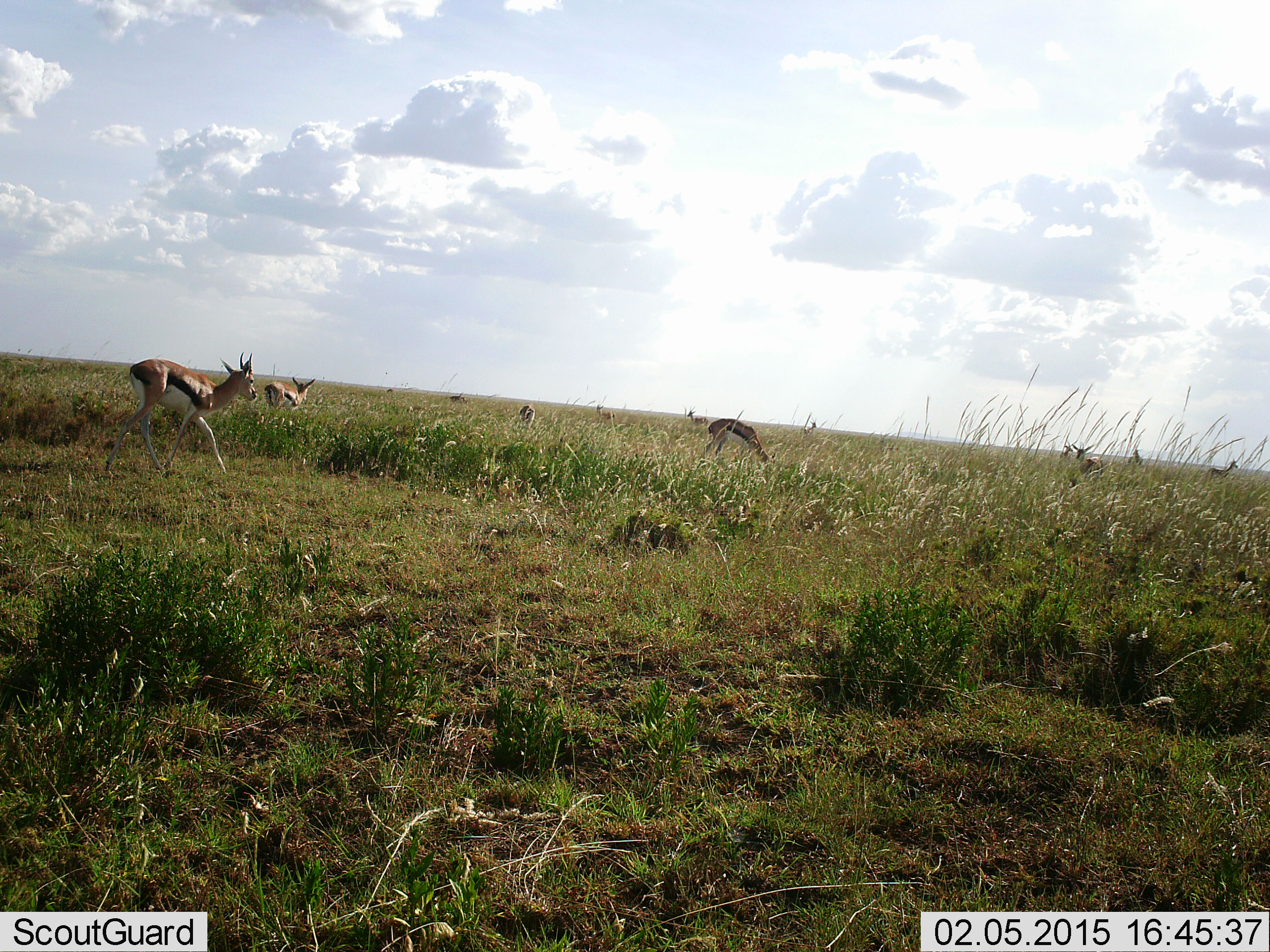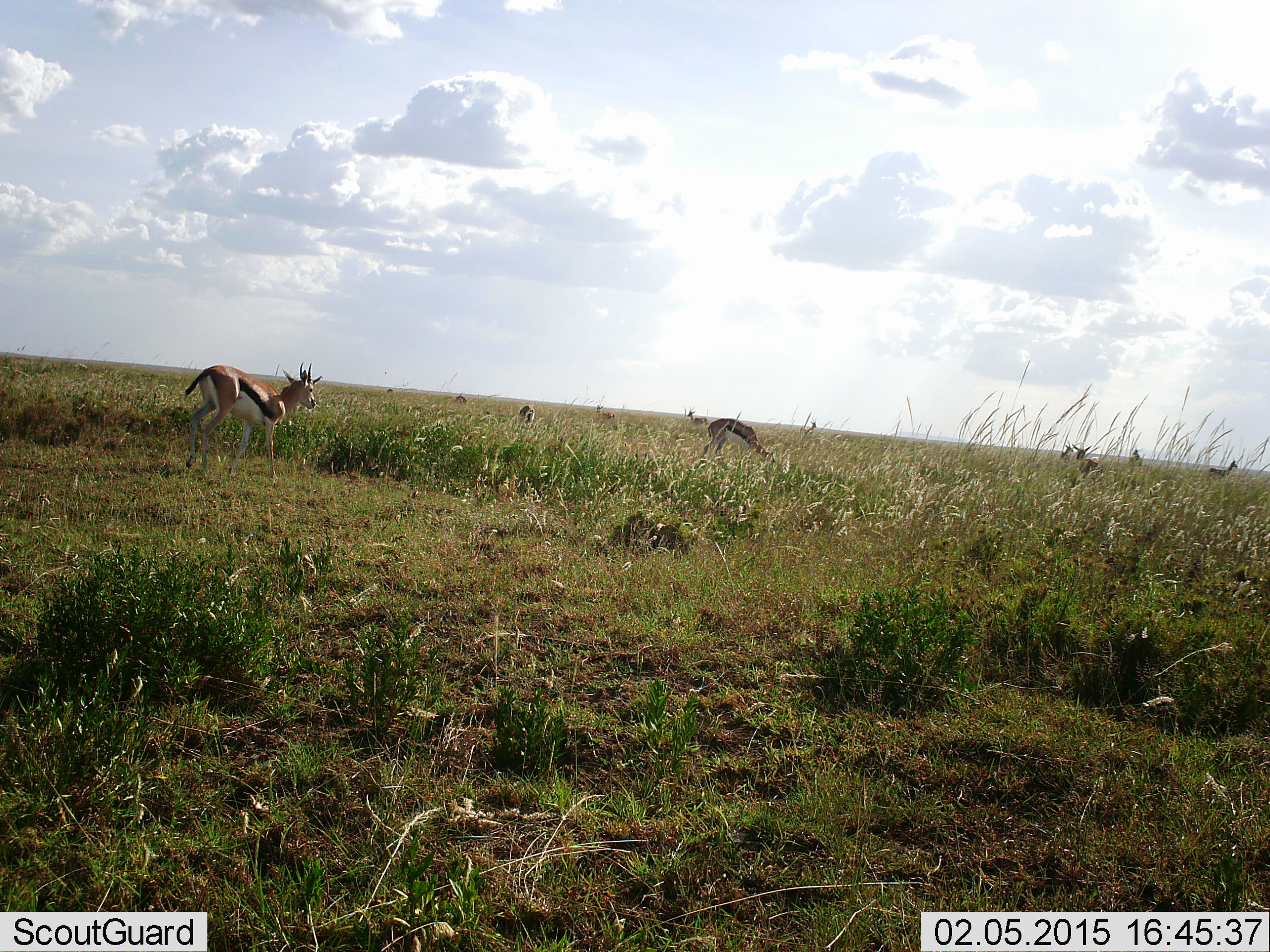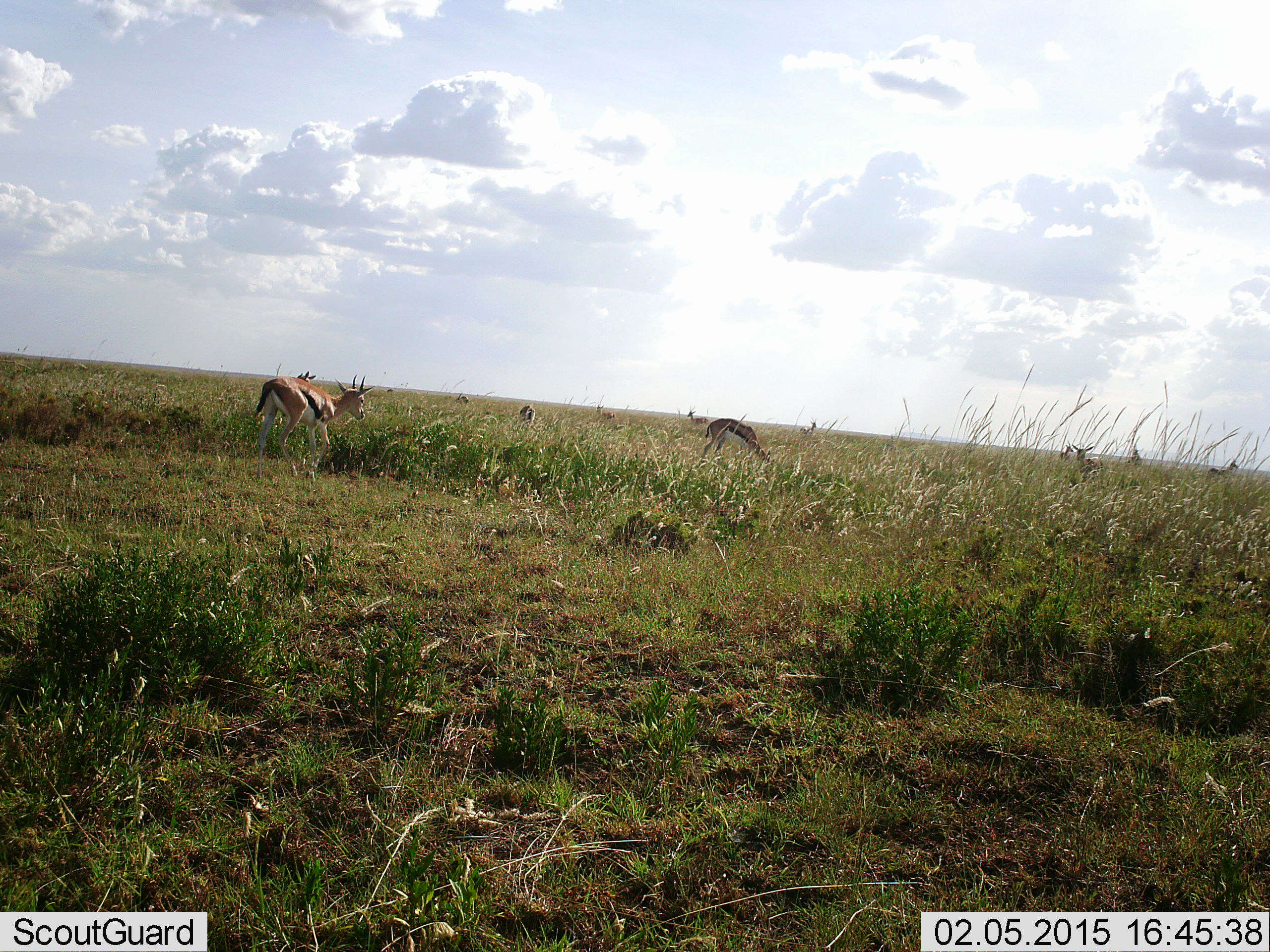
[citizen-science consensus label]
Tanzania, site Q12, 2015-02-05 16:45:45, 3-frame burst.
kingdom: Animalia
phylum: Chordata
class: Mammalia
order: Artiodactyla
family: Bovidae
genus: Eudorcas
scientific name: Eudorcas thomsonii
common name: thomson's gazelle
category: gazellethomsons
Gazellethomsons (thomson's gazelle) (Eudorcas thomsonii), count 11-50. Behavior (volunteer vote fractions): standing 50%, resting 0%, moving 80%, interacting 0%. Young present (vote fraction): 0%. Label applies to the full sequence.